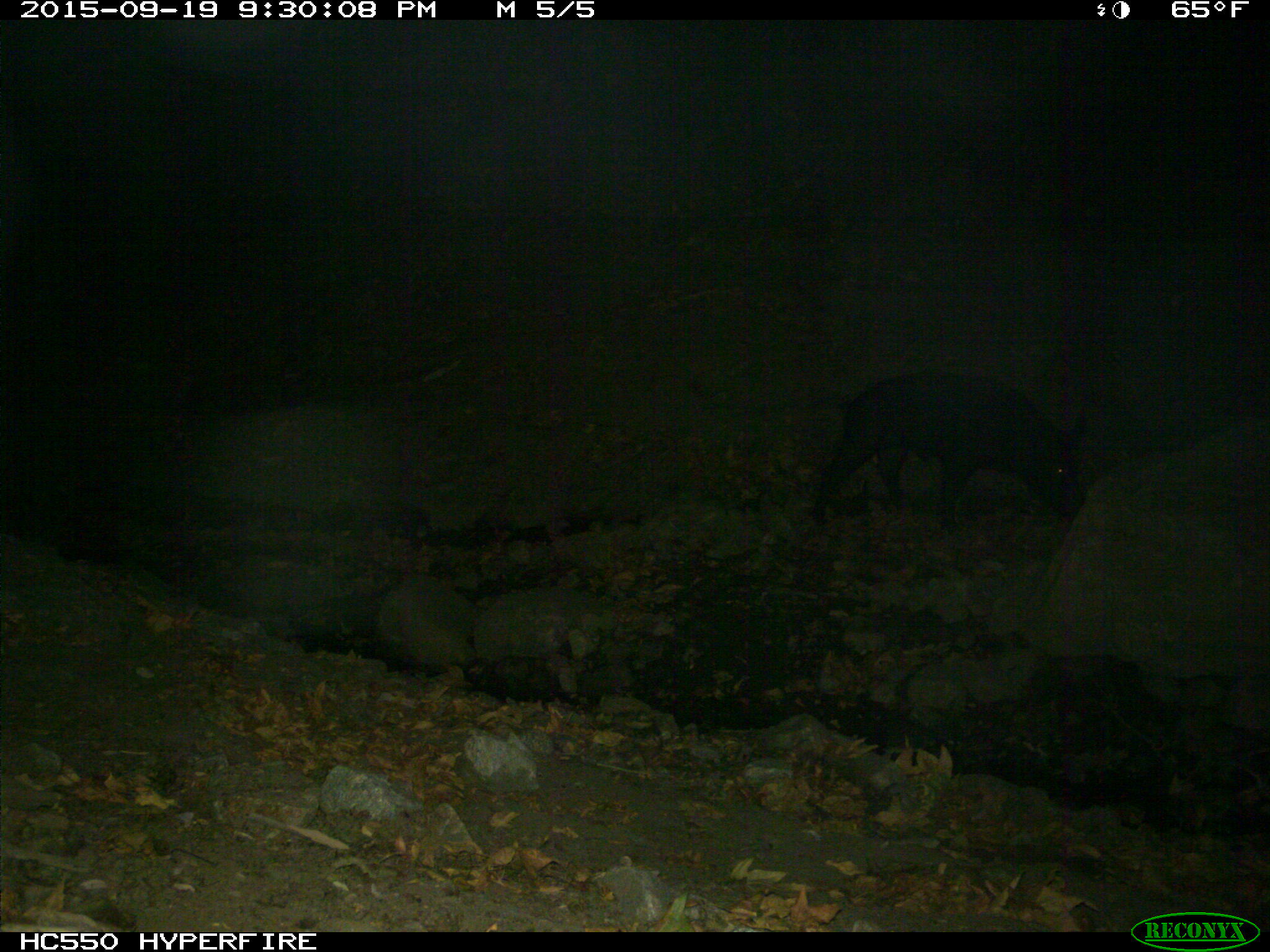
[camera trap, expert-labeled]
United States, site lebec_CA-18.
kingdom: Animalia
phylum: Chordata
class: Mammalia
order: Artiodactyla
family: Suidae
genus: Sus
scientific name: Sus scrofa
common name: wild boar